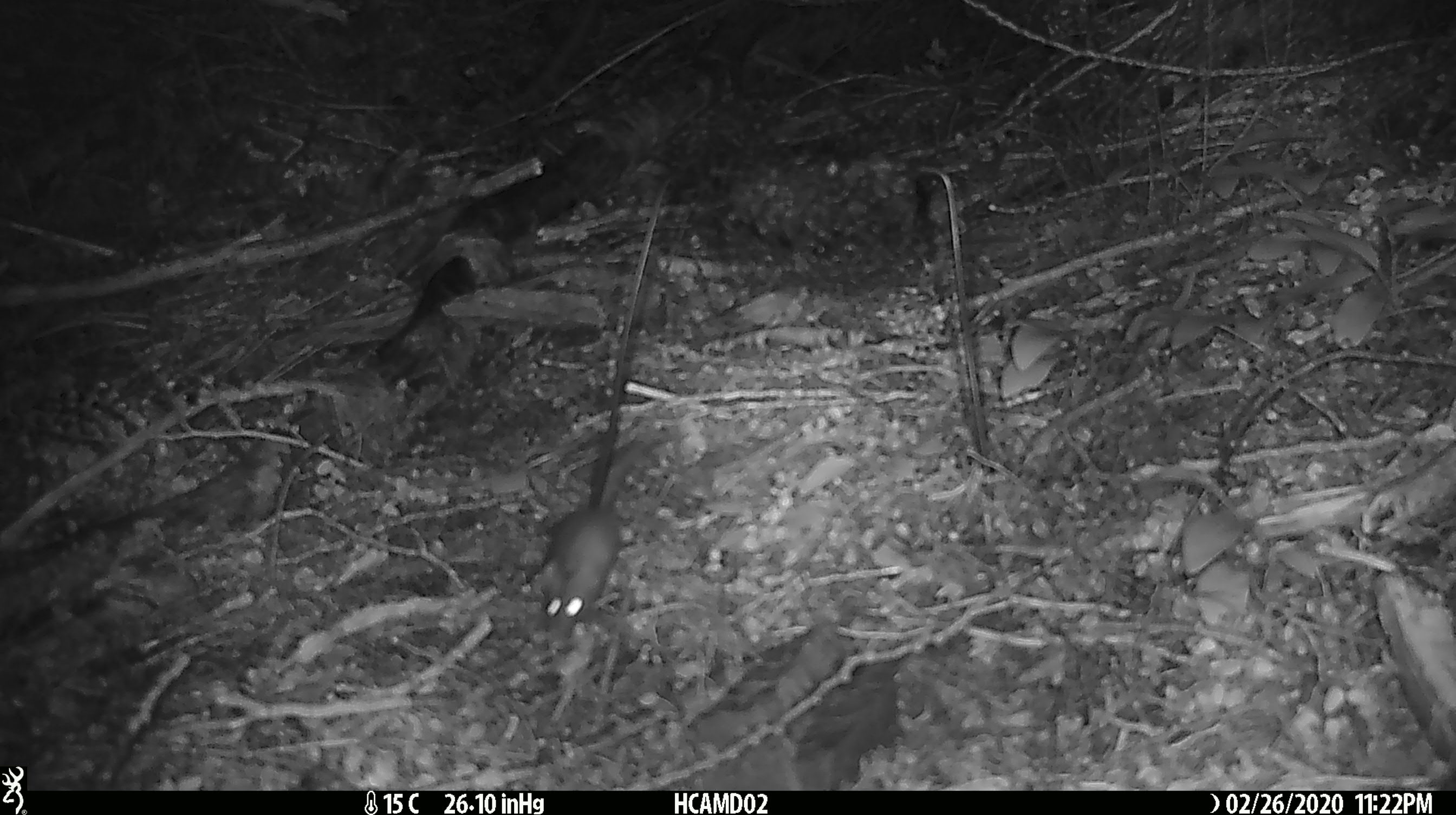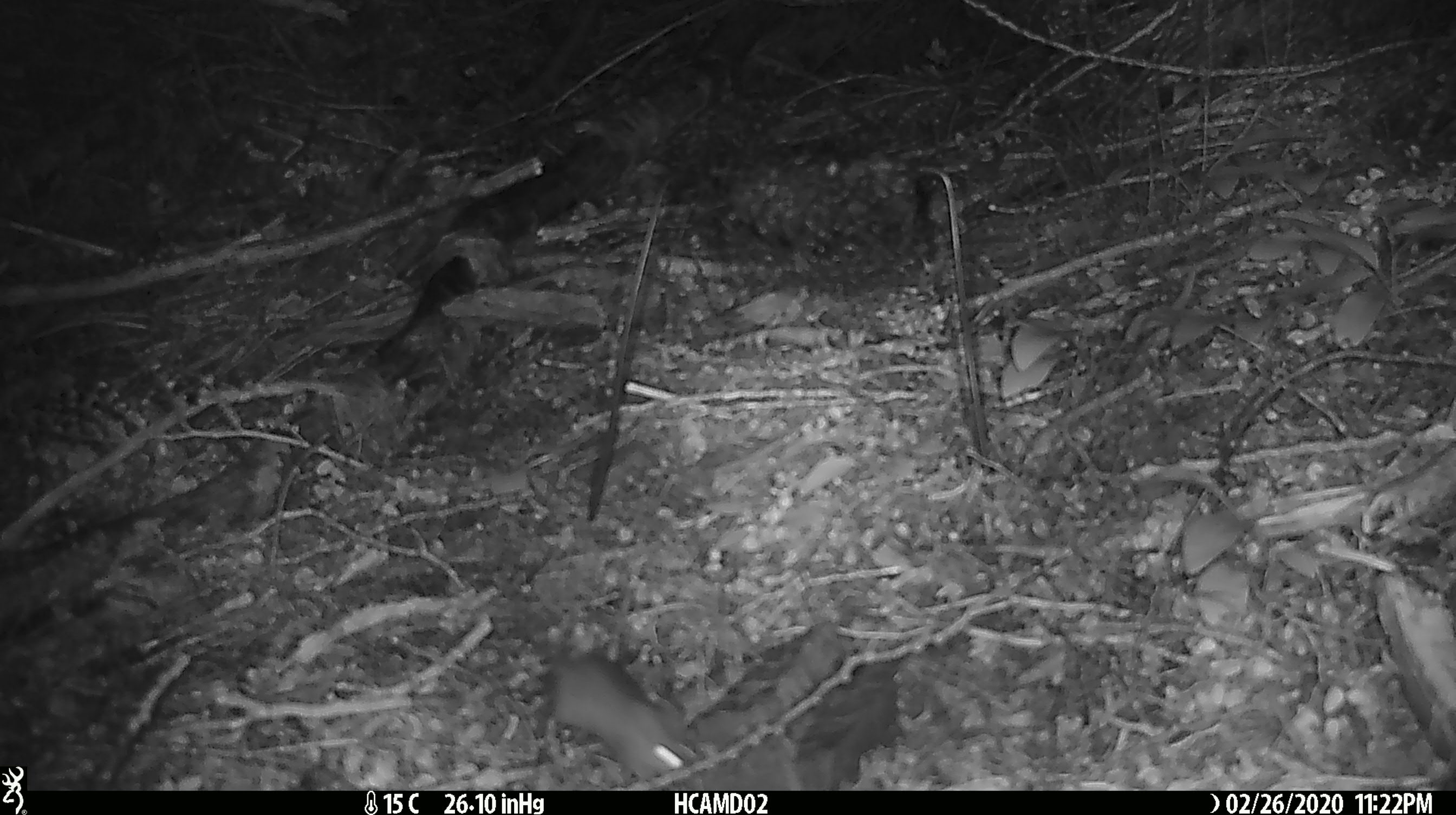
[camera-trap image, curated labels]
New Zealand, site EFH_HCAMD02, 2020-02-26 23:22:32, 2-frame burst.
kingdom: Animalia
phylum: Chordata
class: Mammalia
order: Rodentia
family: Muridae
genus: Mus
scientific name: Mus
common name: mouse